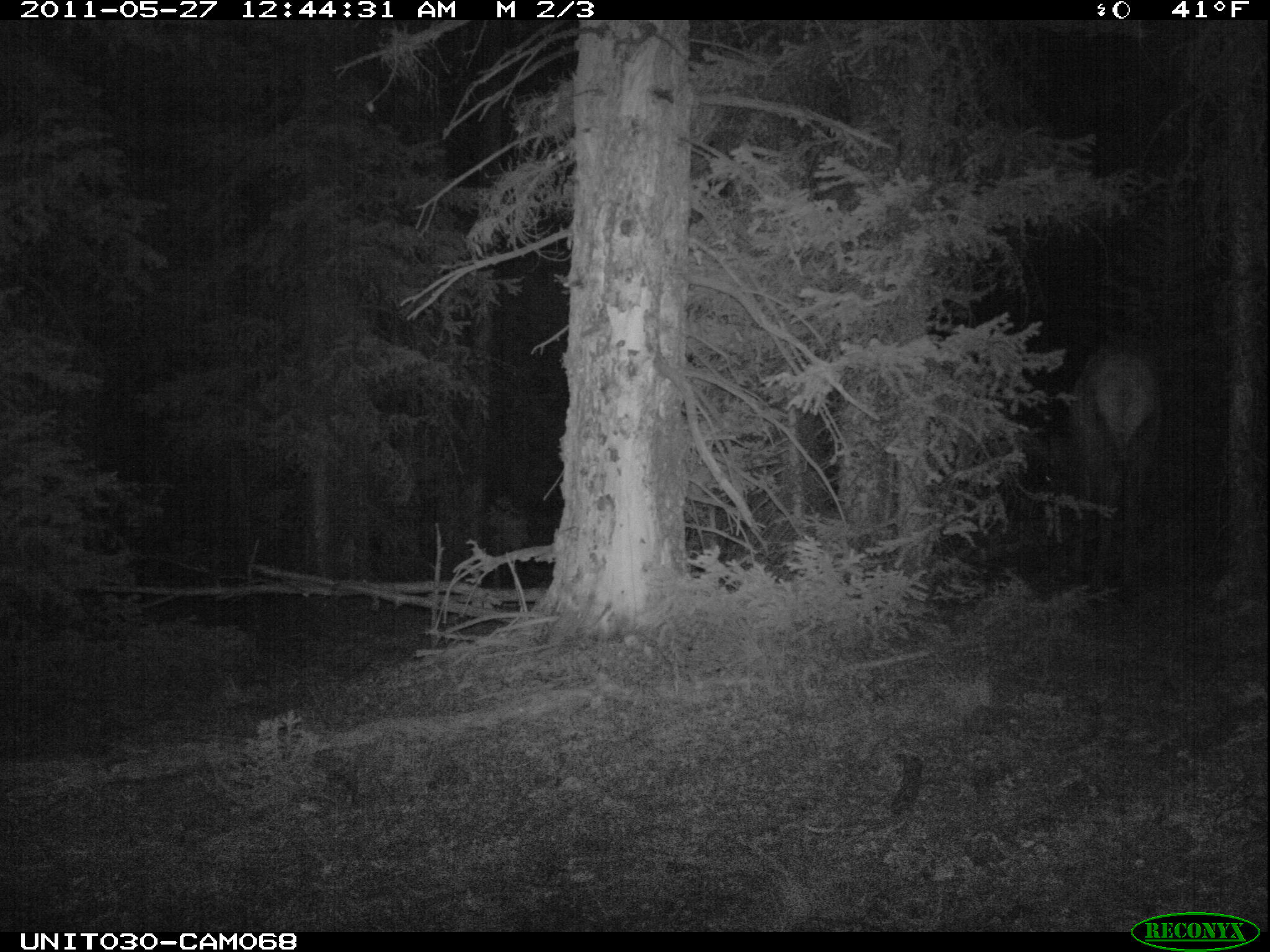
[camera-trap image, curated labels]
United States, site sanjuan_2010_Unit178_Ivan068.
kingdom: Animalia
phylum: Chordata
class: Mammalia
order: Artiodactyla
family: Cervidae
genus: Cervus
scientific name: Cervus elaphus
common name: red deer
Cervus elaphus (red deer).